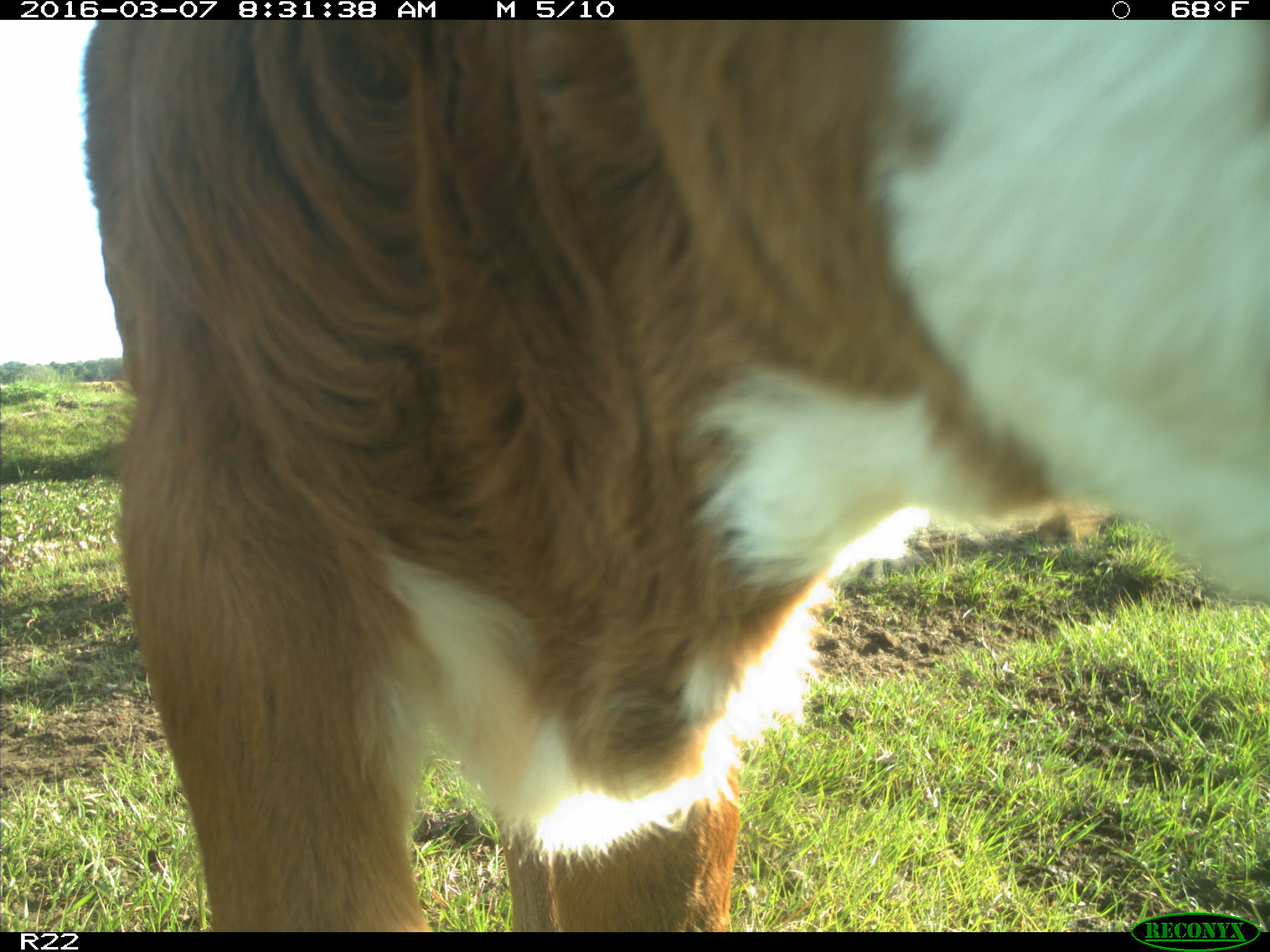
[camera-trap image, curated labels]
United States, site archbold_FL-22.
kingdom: Animalia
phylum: Chordata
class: Mammalia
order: Artiodactyla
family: Bovidae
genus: Bos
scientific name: Bos taurus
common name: domestic cow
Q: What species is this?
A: Bos taurus (domestic cow).